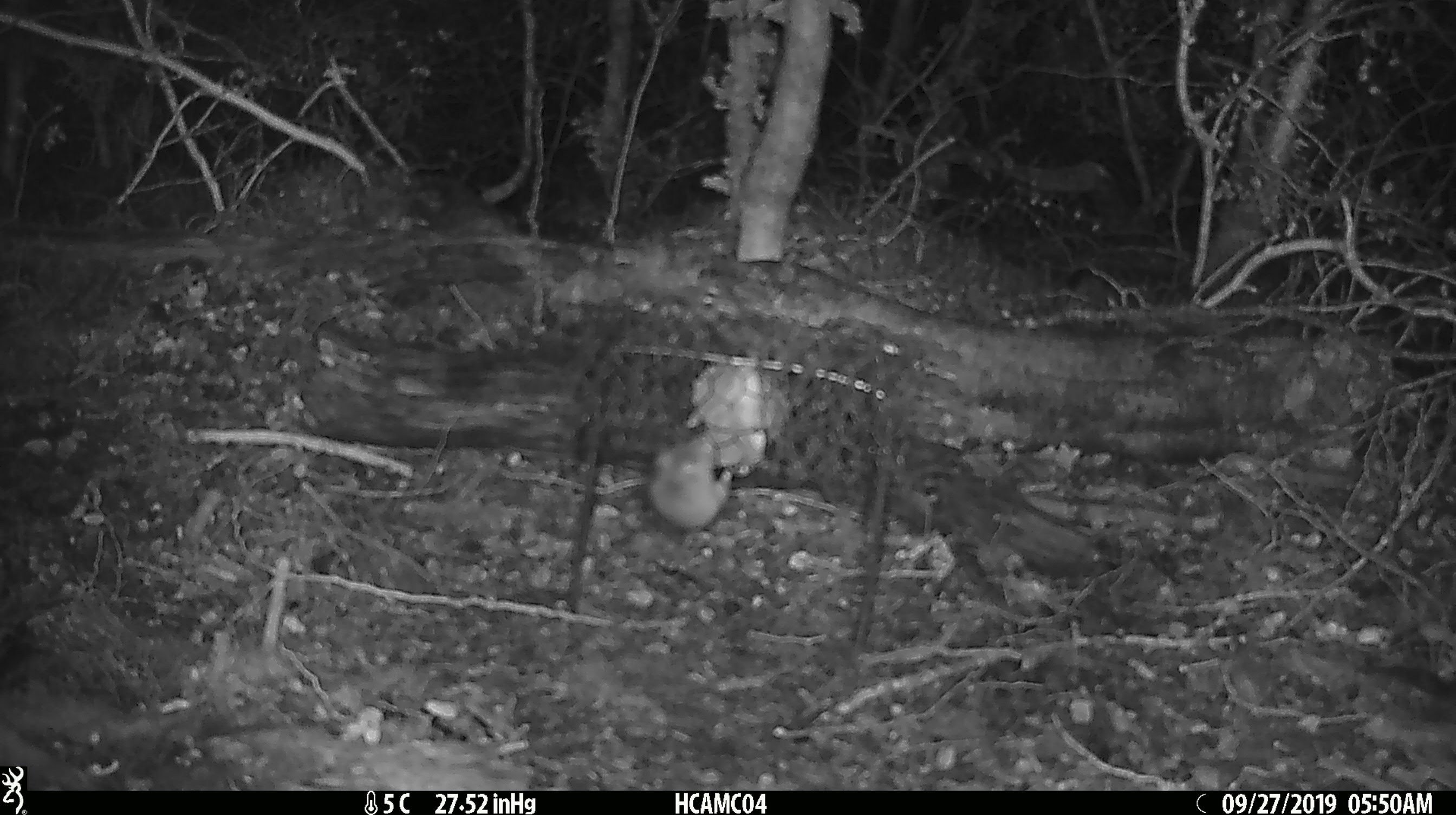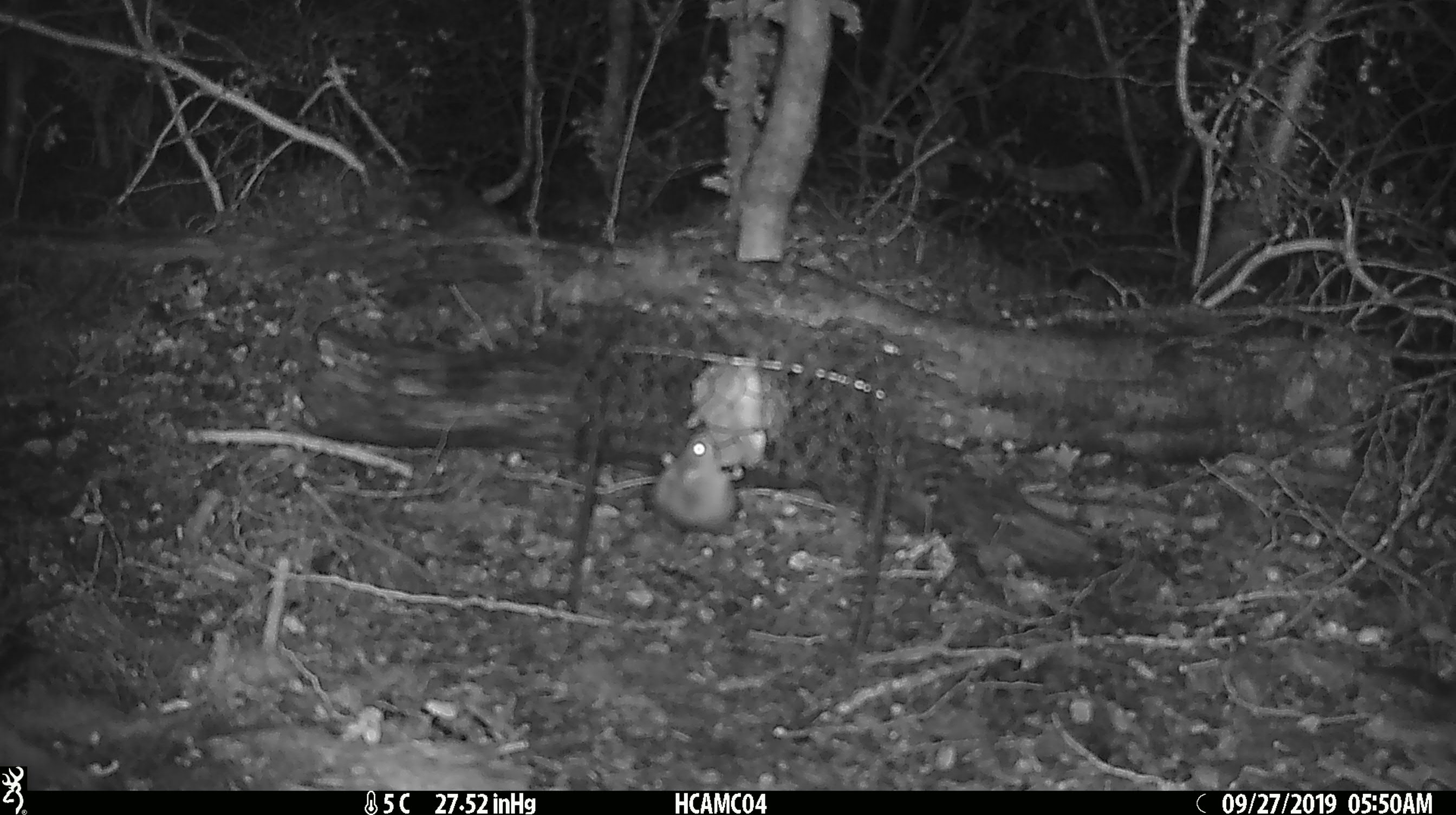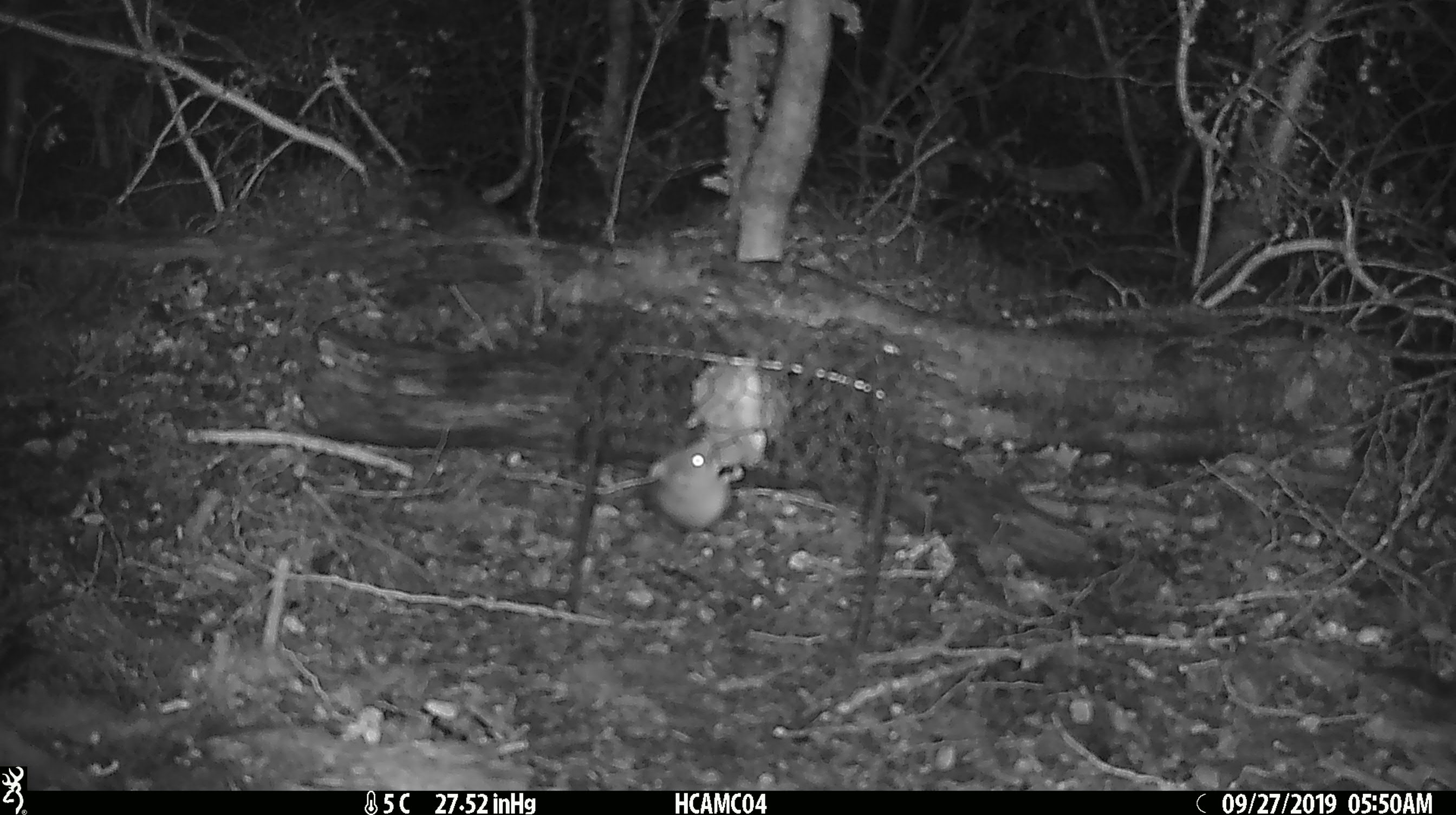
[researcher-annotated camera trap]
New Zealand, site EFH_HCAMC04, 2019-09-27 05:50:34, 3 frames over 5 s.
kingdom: Animalia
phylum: Chordata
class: Mammalia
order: Rodentia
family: Muridae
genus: Mus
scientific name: Mus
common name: mouse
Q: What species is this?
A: Mouse (Mus).